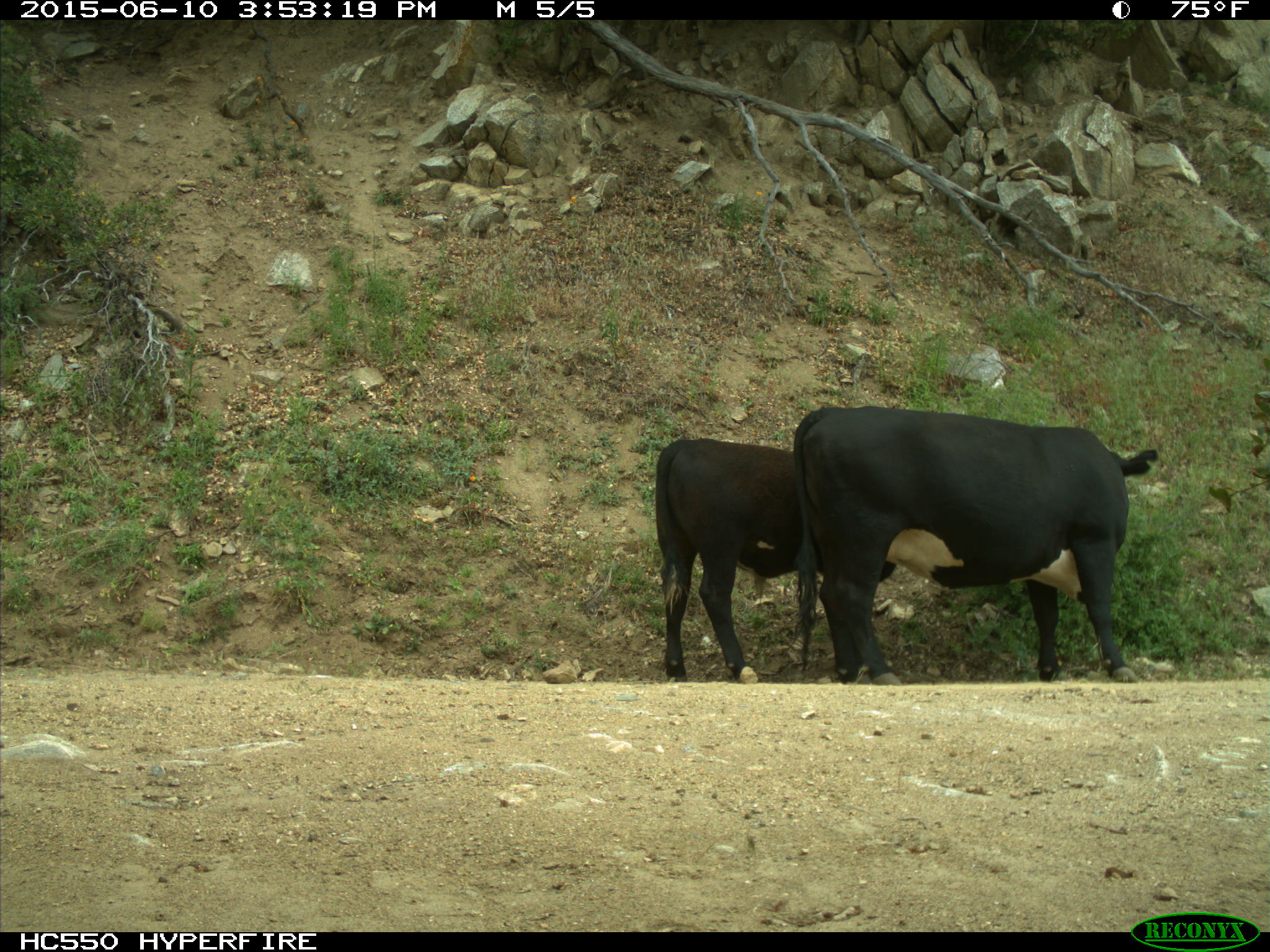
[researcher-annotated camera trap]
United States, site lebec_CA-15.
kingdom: Animalia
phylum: Chordata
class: Mammalia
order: Artiodactyla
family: Bovidae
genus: Bos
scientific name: Bos taurus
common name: domestic cow